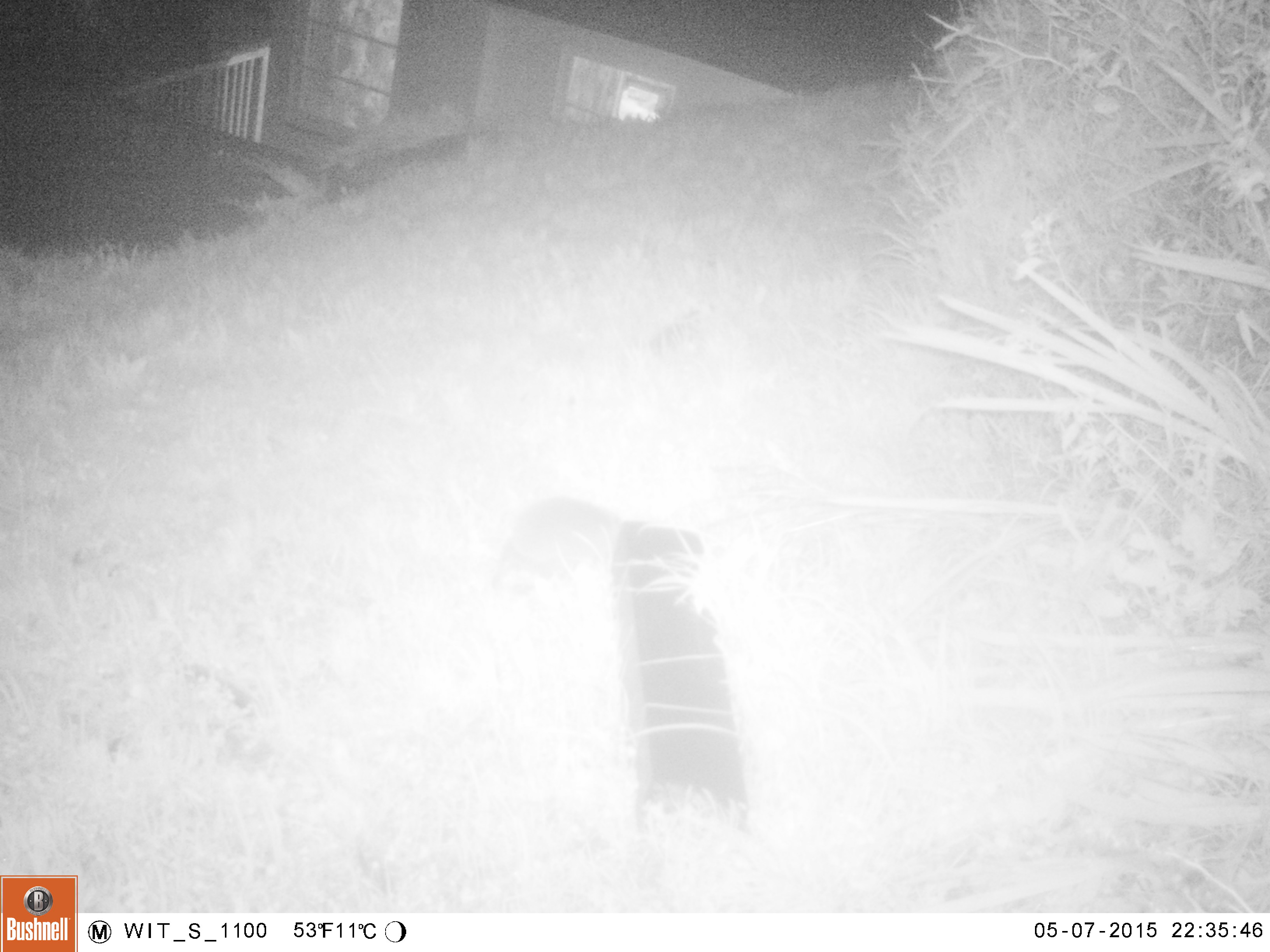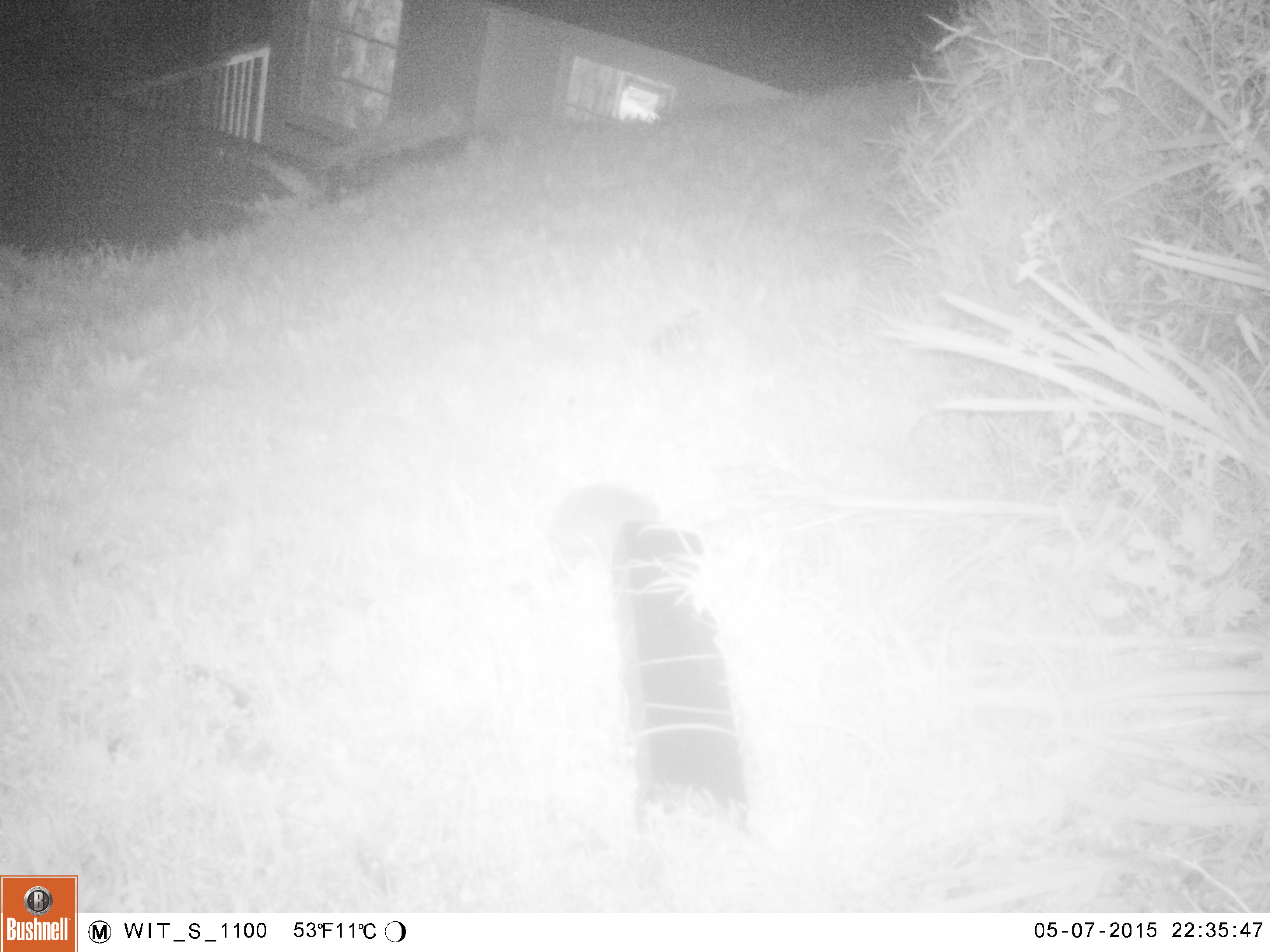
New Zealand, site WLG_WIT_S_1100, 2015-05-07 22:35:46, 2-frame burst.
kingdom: Animalia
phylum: Chordata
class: Mammalia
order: Eulipotyphla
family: Erinaceidae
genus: Erinaceus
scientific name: Erinaceus europaeus europaeus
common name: european hedgehog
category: hedgehog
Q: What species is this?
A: Hedgehog (european hedgehog) (Erinaceus europaeus europaeus).